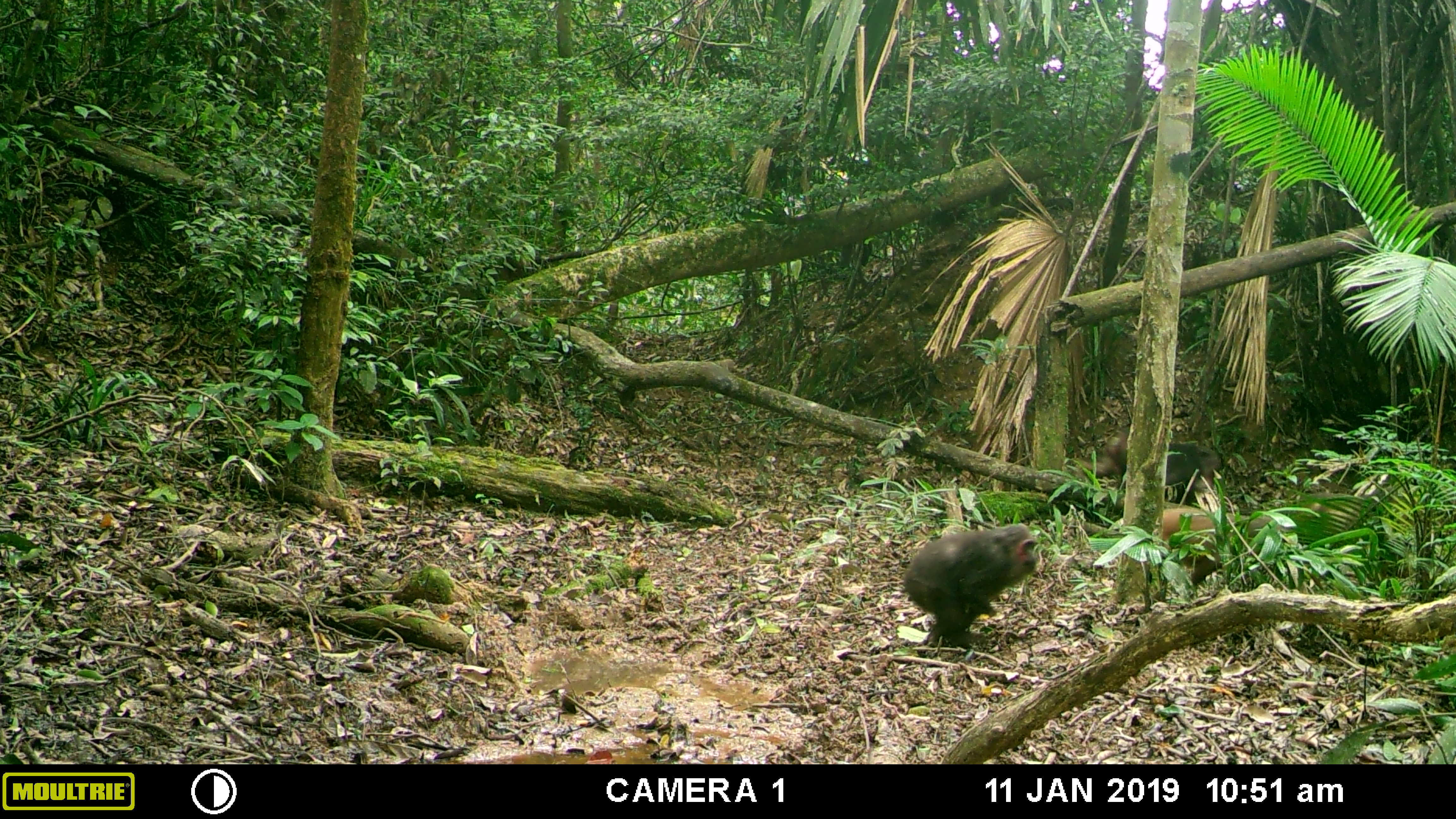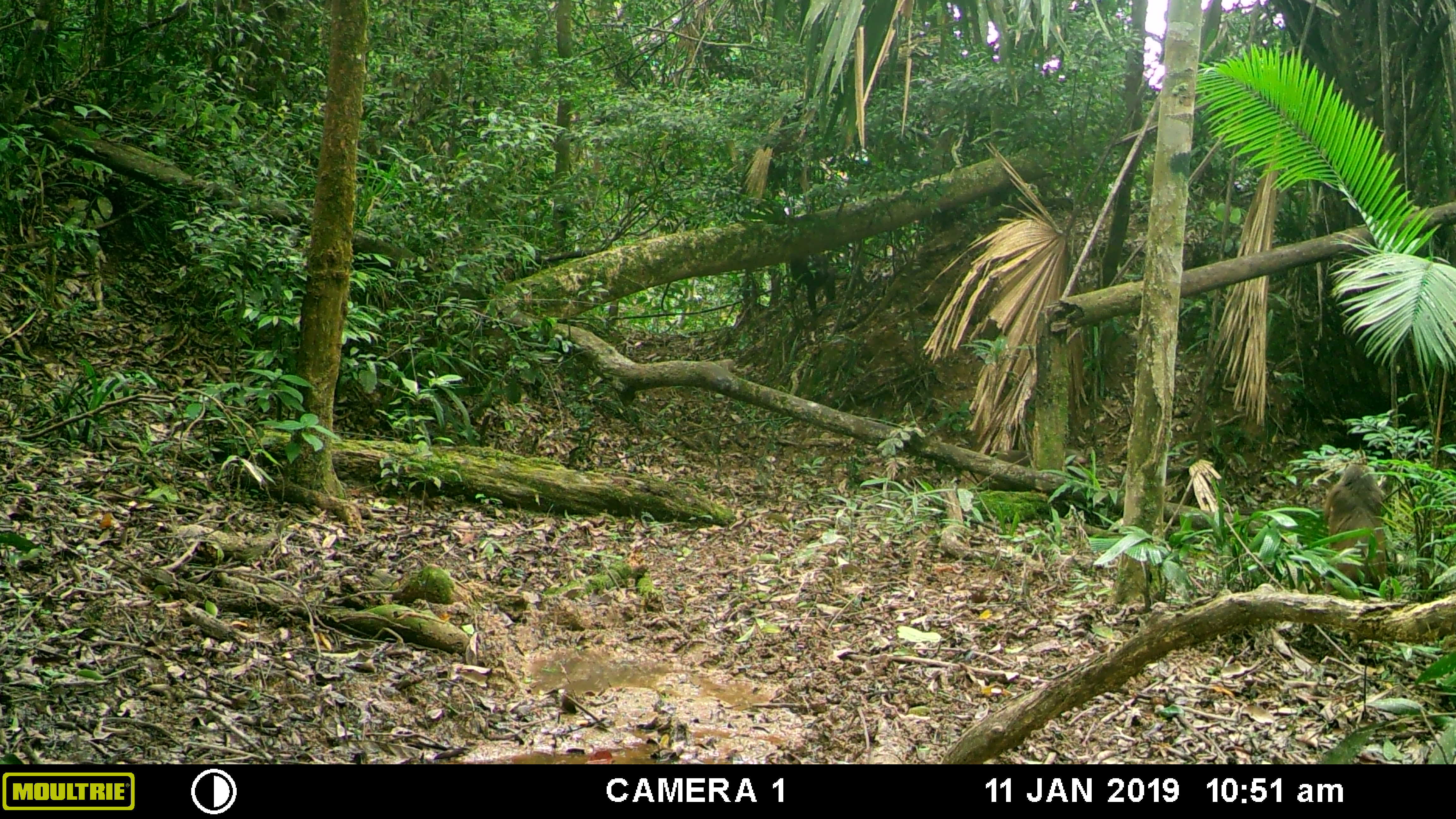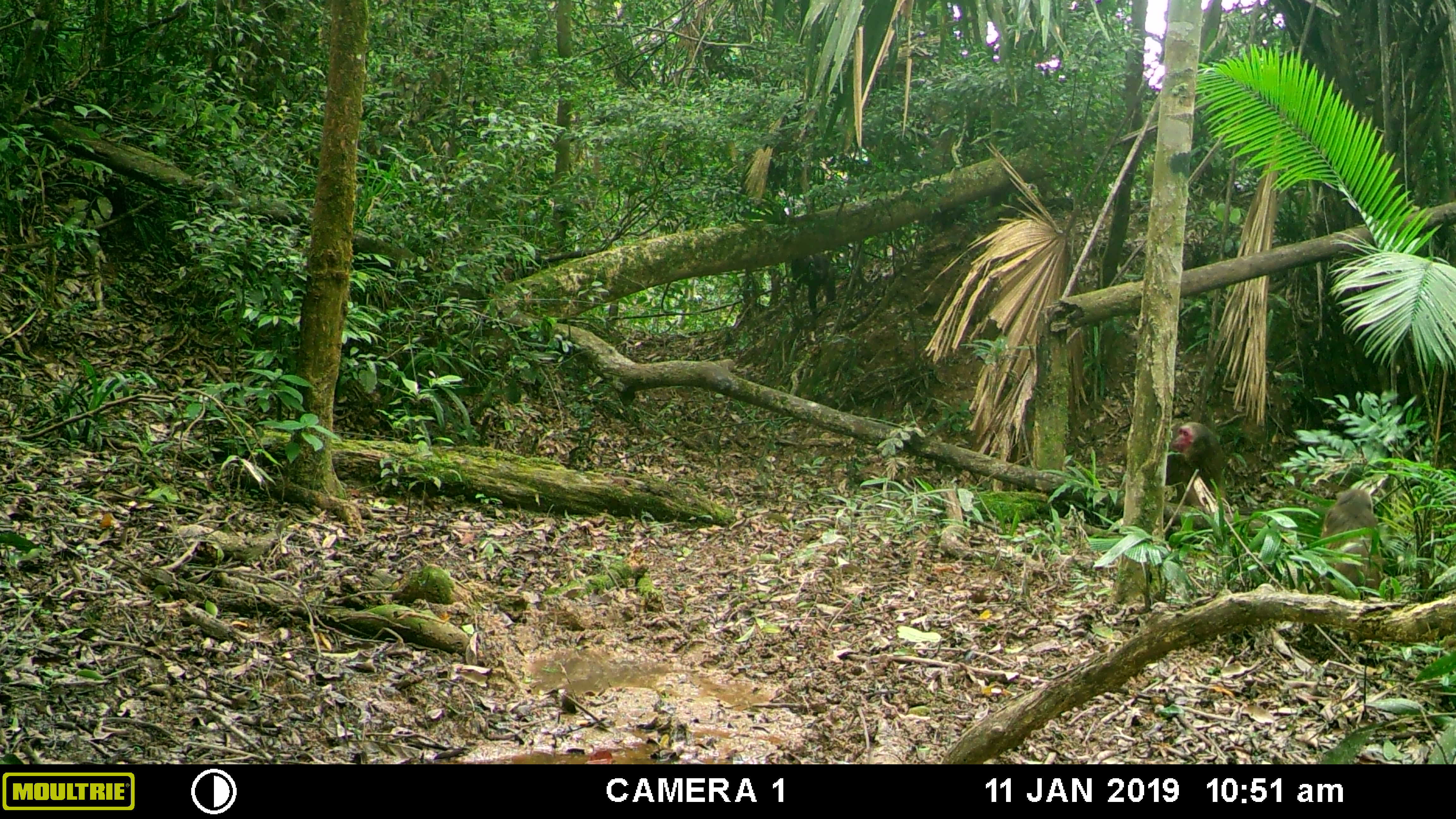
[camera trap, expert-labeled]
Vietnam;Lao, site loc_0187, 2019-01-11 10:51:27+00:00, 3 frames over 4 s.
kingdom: Animalia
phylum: Chordata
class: Mammalia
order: Primates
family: Cercopithecidae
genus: Macaca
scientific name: Macaca arctoides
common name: stump-tailed macaque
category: stump tailed macaque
Stump tailed macaque (stump-tailed macaque) (Macaca arctoides). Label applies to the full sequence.